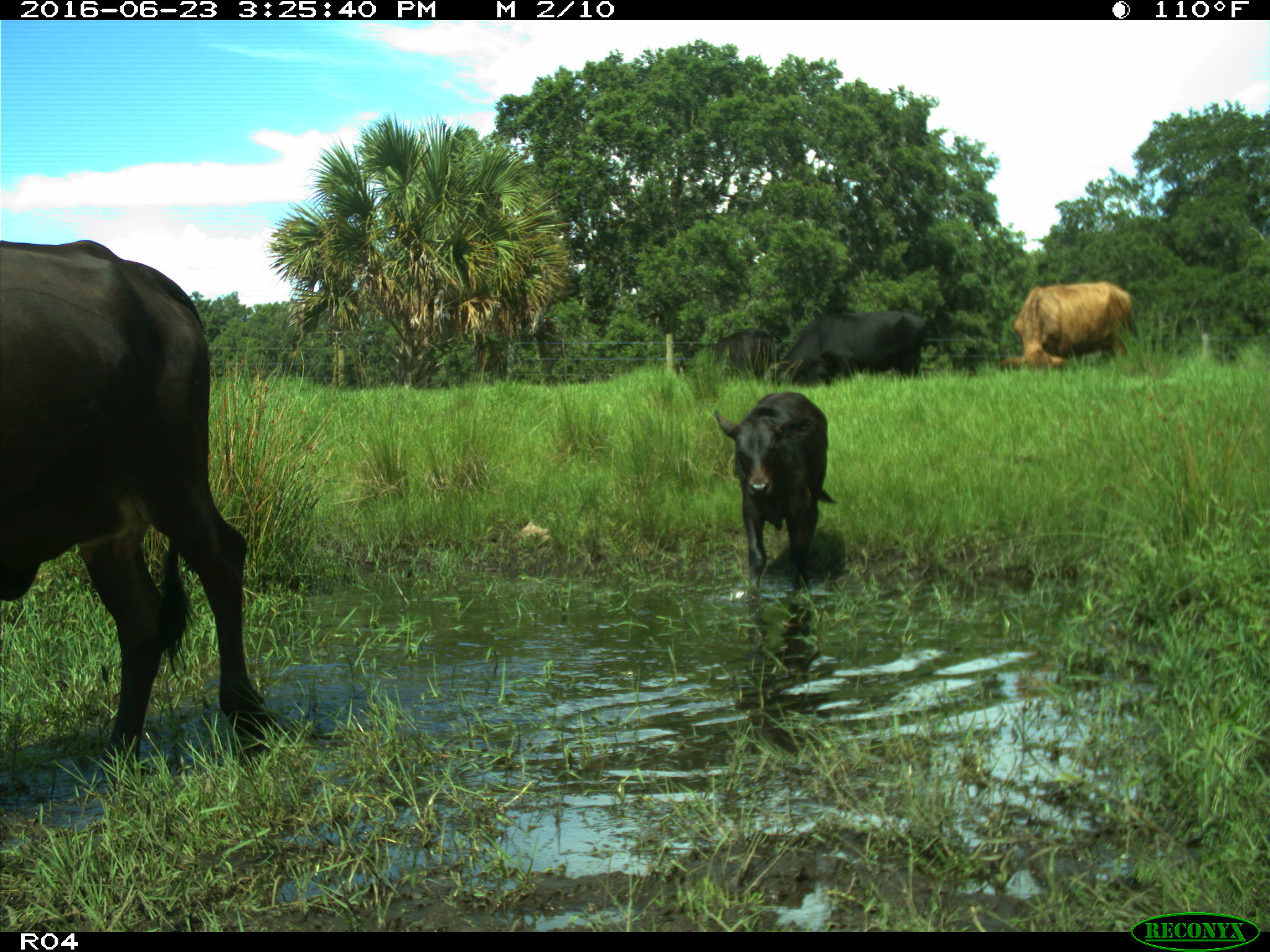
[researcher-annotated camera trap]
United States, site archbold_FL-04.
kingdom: Animalia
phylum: Chordata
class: Mammalia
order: Artiodactyla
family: Bovidae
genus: Bos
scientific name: Bos taurus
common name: domestic cow